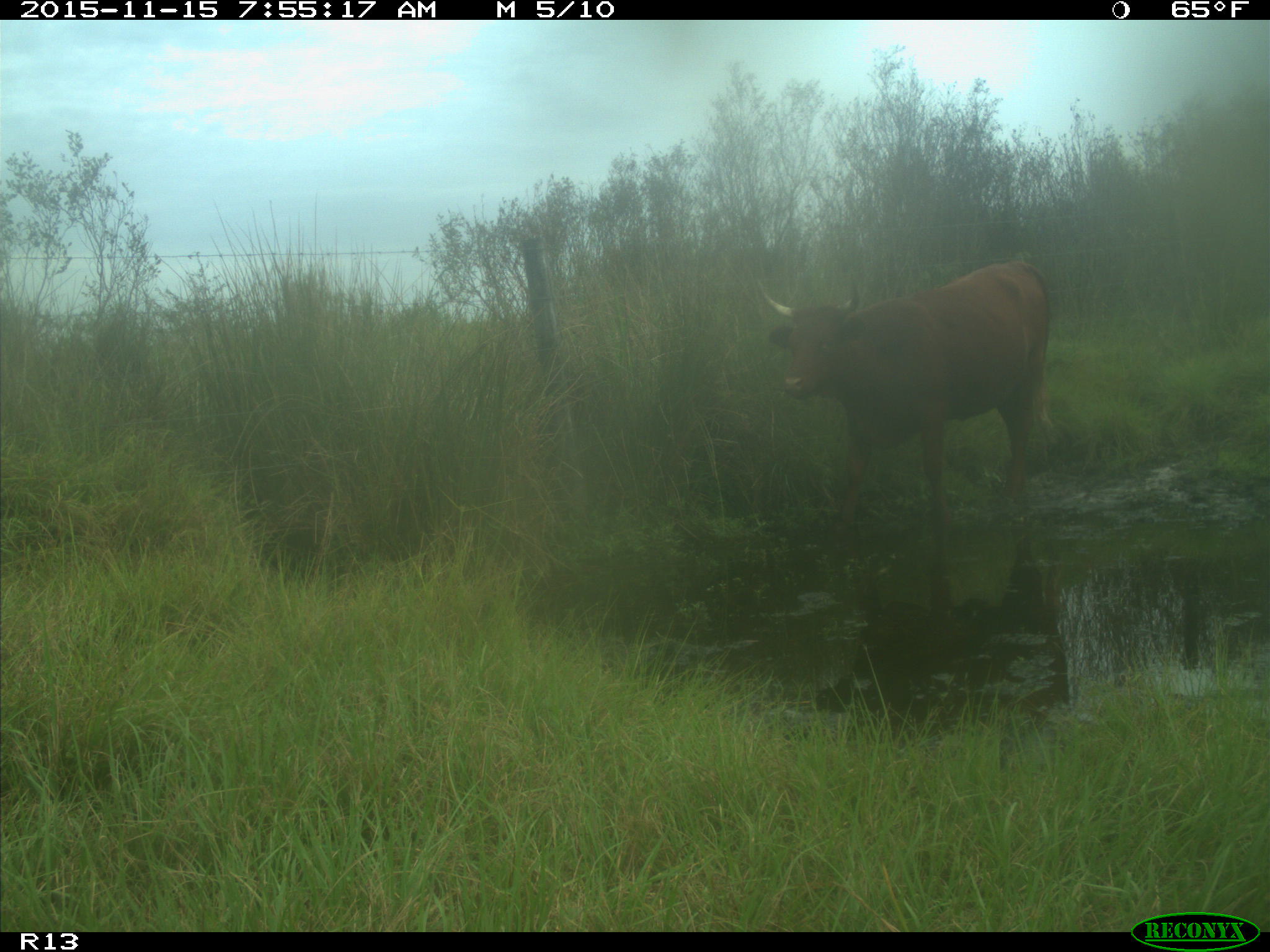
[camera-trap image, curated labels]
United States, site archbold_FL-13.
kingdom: Animalia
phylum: Chordata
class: Mammalia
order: Artiodactyla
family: Bovidae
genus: Bos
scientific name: Bos taurus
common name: domestic cow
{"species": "Bos taurus (domestic cow)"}